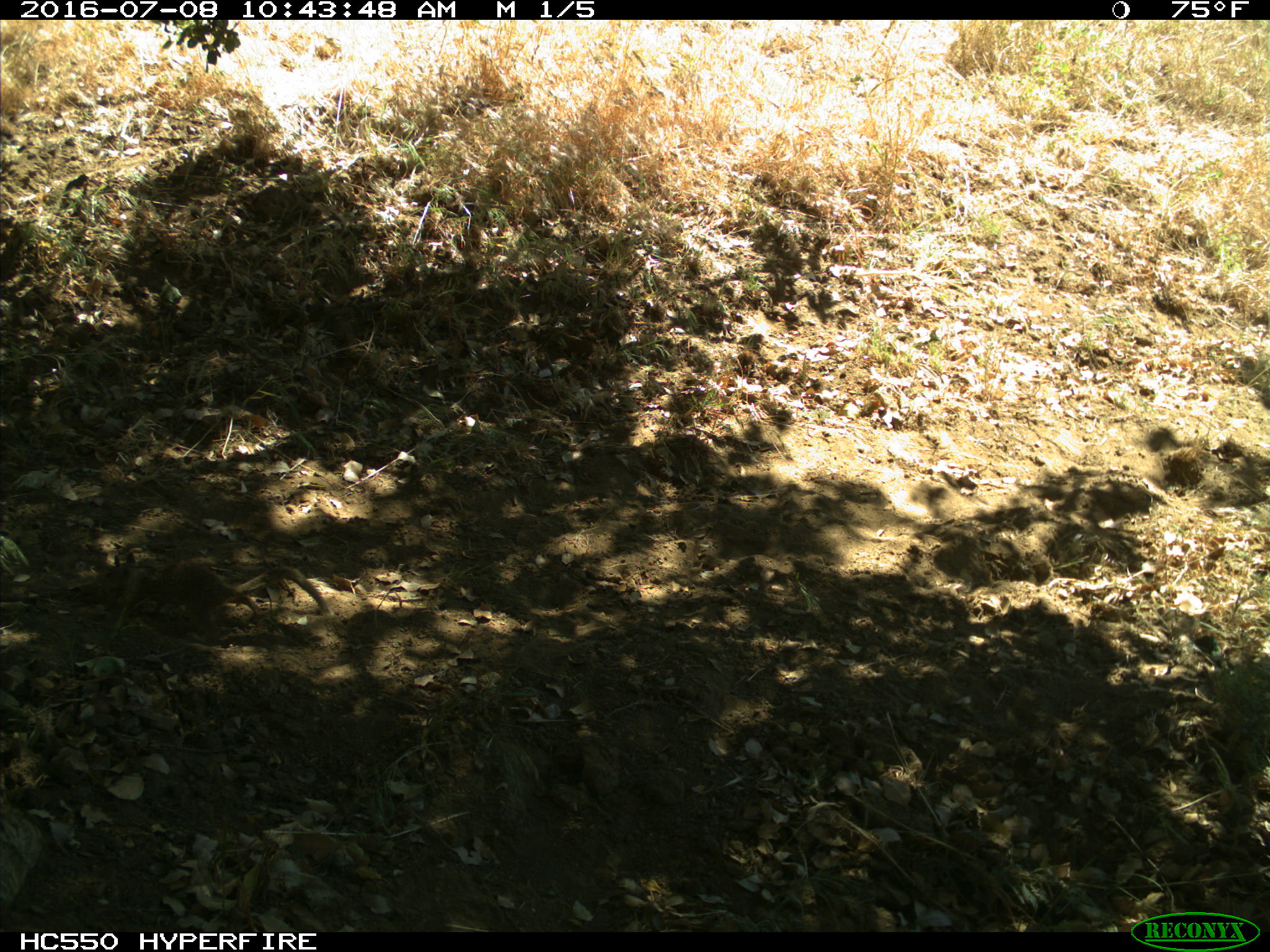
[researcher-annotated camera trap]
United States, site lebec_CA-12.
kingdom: Animalia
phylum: Chordata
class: Mammalia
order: Rodentia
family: Sciuridae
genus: Otospermophilus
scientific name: Otospermophilus beecheyi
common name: california ground squirrel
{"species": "Otospermophilus beecheyi (california ground squirrel)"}